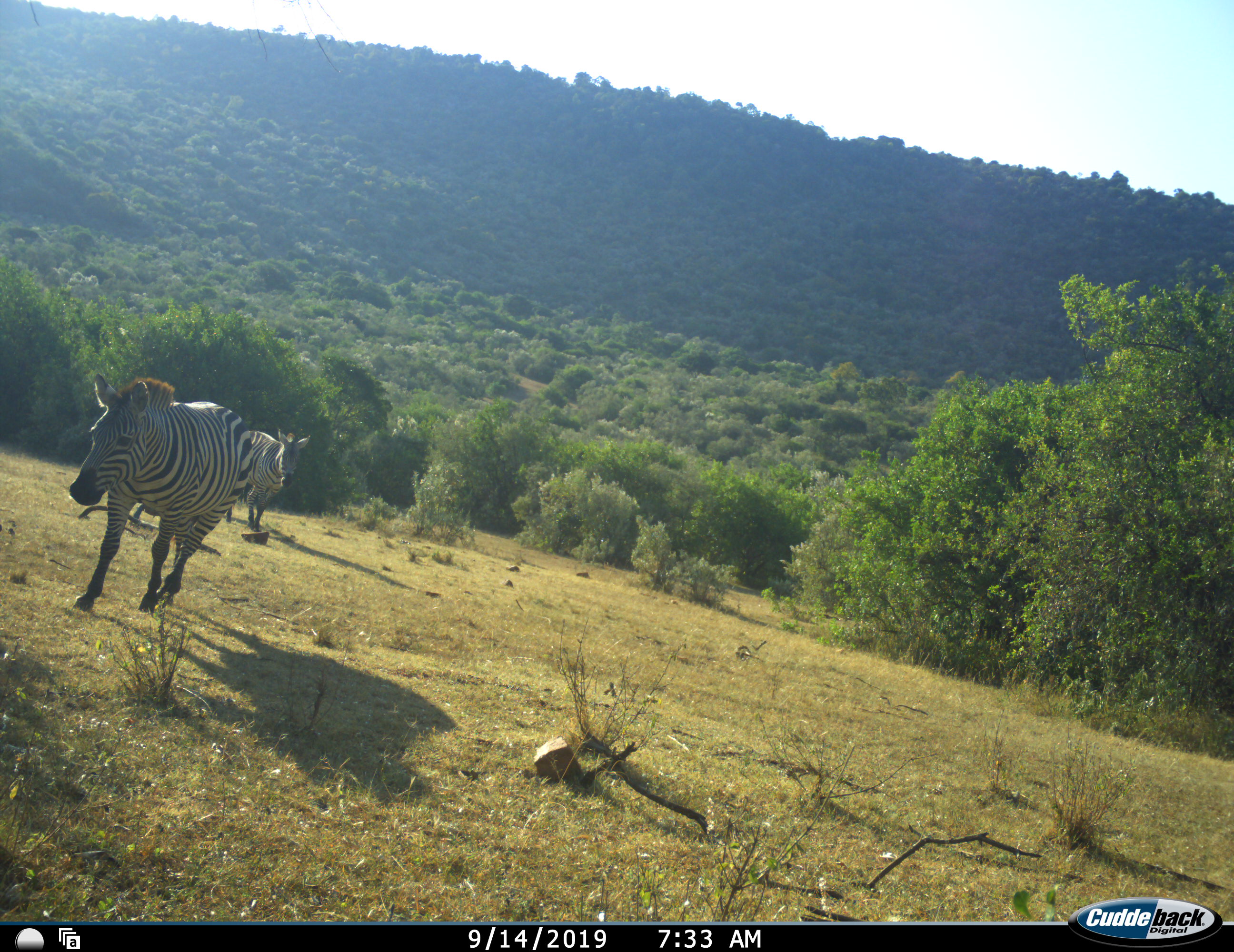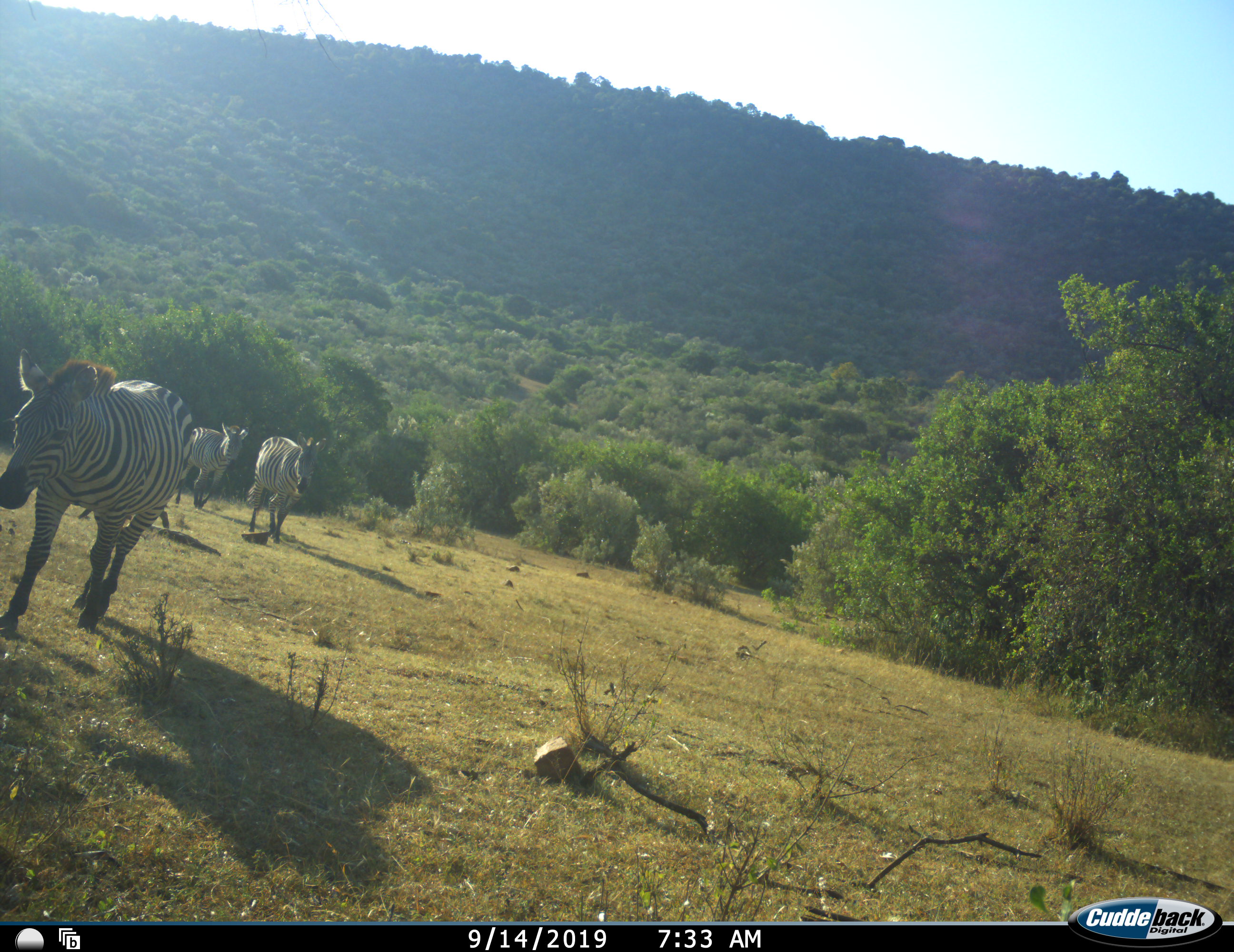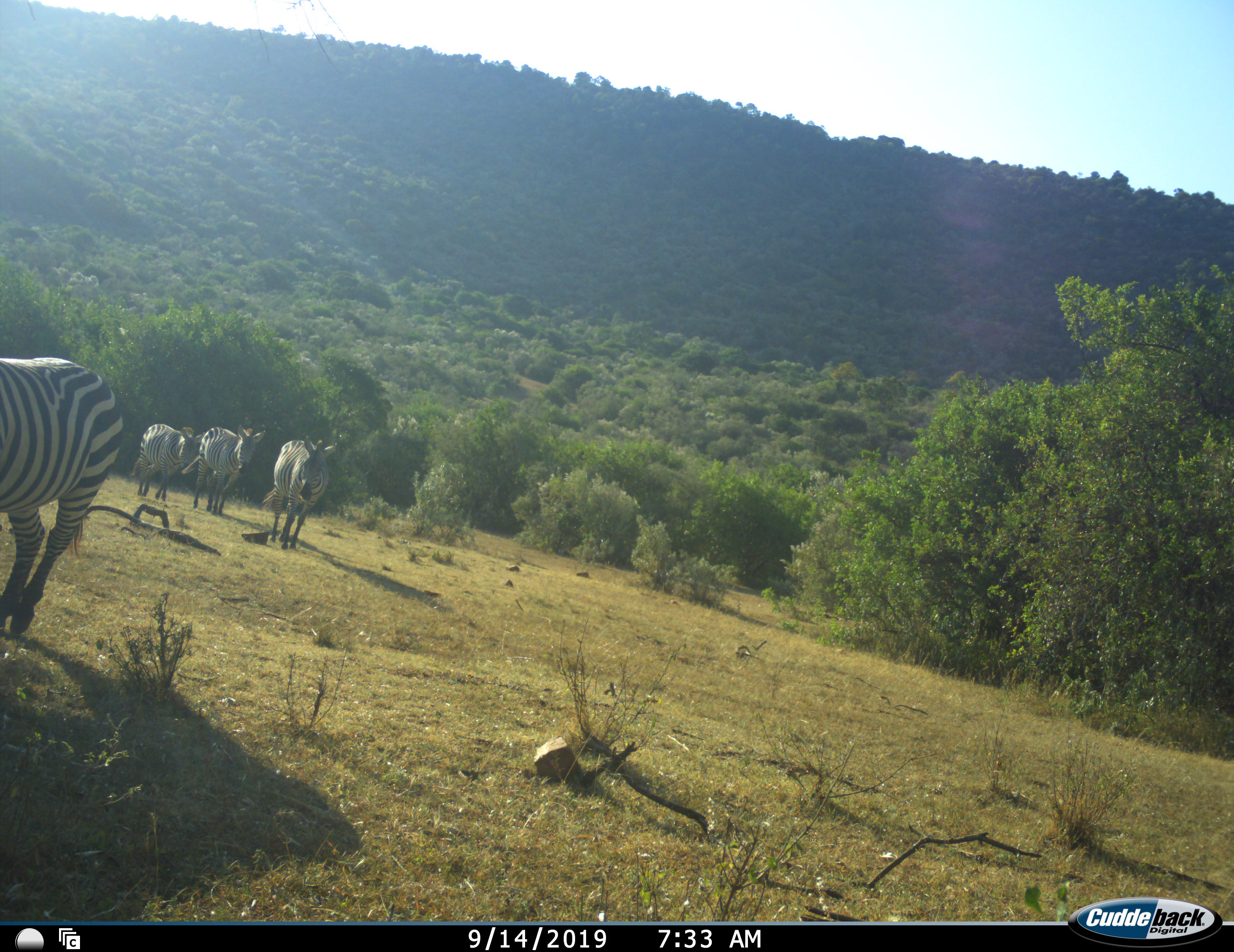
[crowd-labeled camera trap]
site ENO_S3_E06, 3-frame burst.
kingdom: Animalia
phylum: Chordata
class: Mammalia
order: Perissodactyla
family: Equidae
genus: Equus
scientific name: Equus quagga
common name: plains zebra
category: zebraplains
Zebraplains (plains zebra) (Equus quagga), count 4. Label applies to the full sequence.